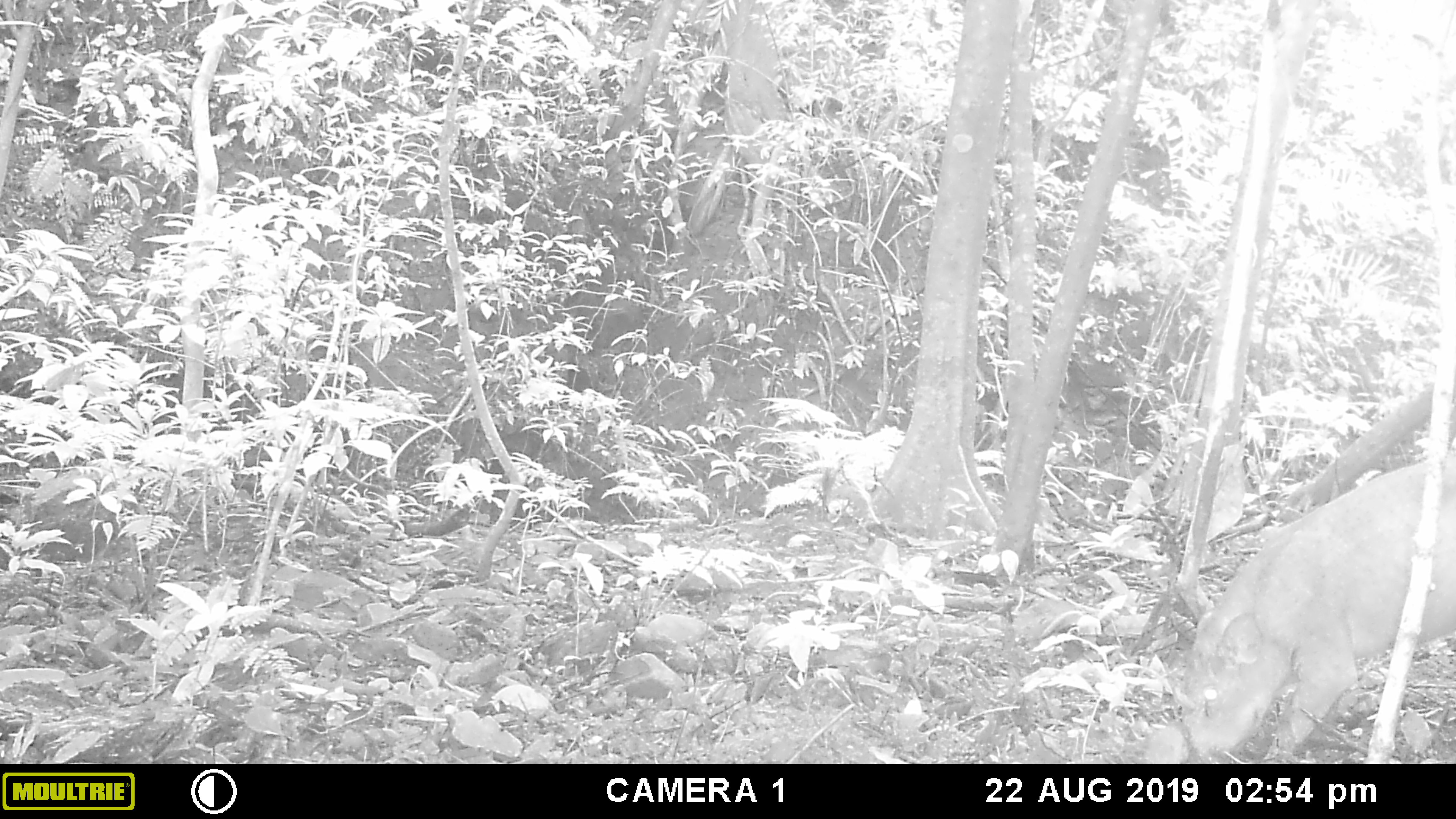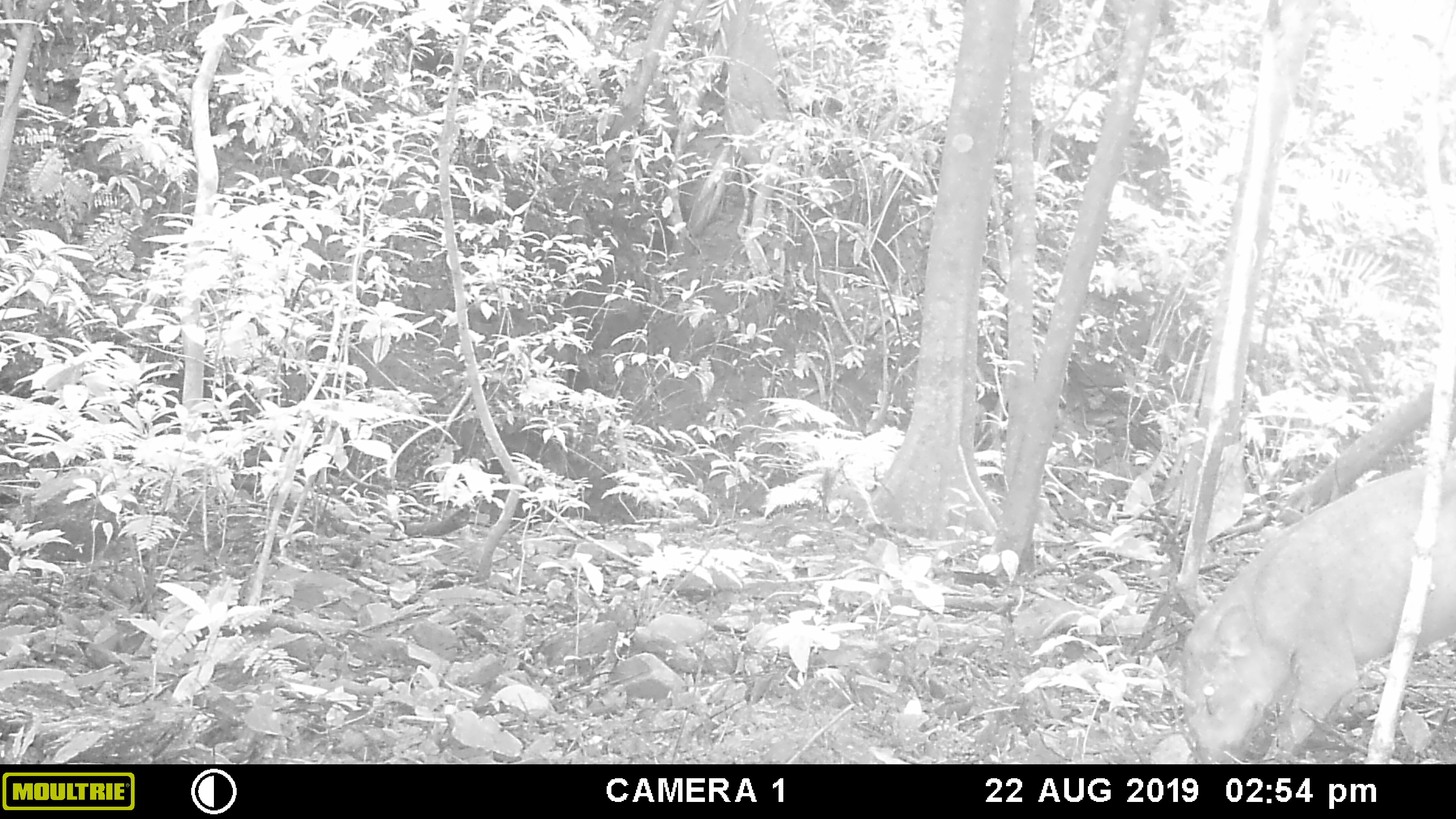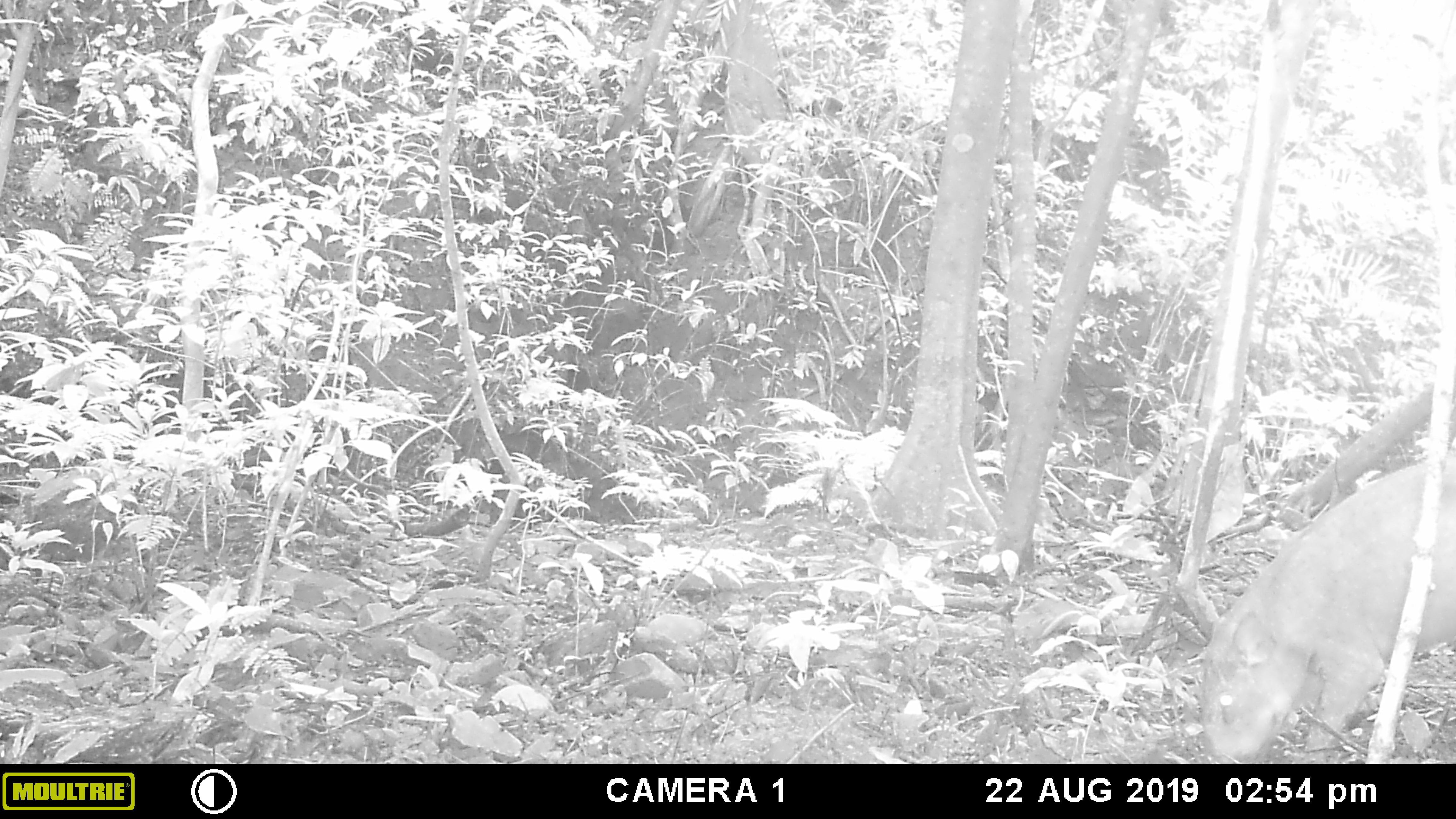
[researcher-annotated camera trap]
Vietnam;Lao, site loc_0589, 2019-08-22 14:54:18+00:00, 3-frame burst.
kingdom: Animalia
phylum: Chordata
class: Mammalia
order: Artiodactyla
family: Suidae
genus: Sus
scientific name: Sus scrofa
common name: eurasian wild pig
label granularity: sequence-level